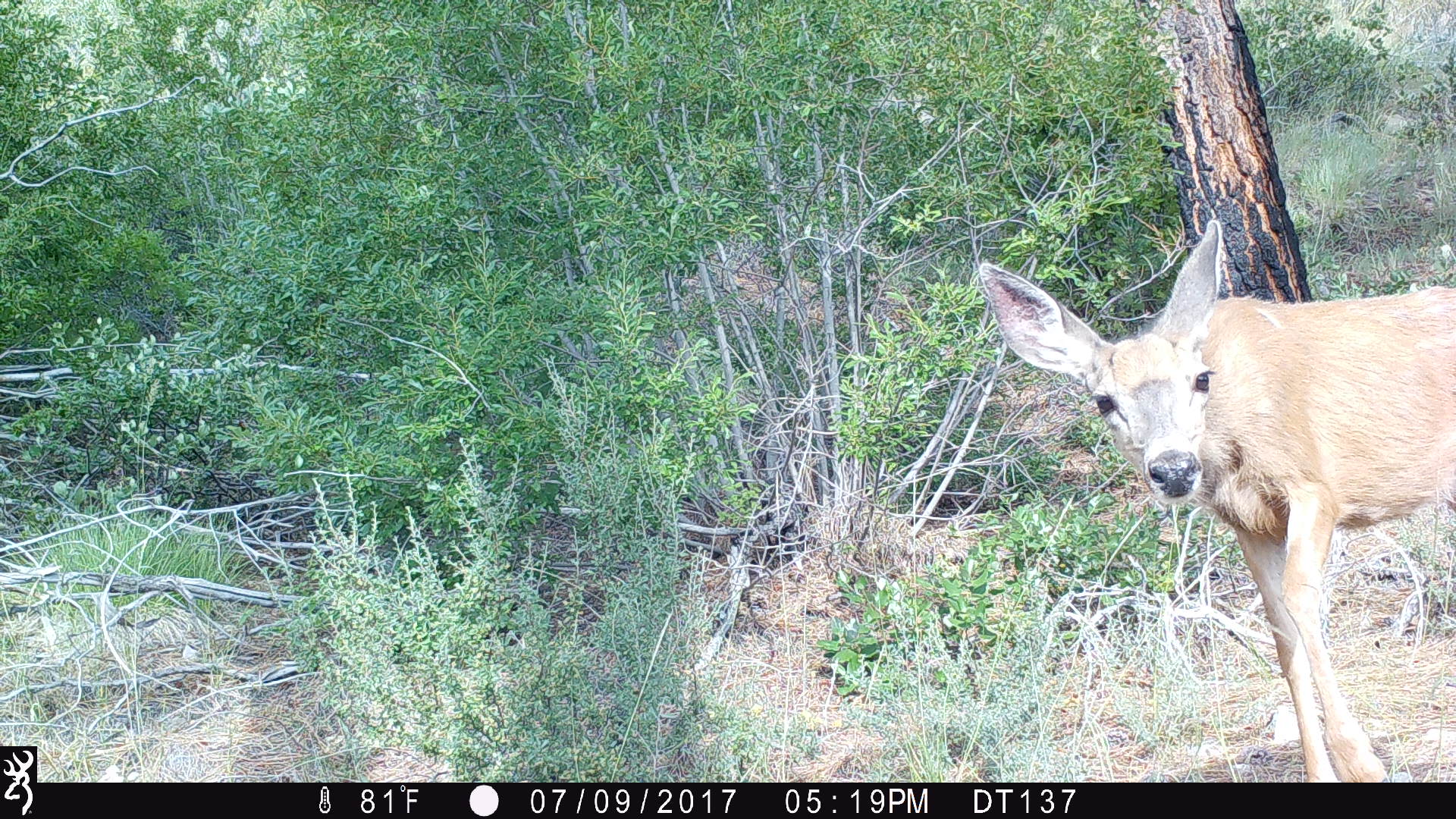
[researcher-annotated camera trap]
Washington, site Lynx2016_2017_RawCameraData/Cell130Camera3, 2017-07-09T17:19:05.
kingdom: Animalia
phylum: Chordata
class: Mammalia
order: Artiodactyla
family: Cervidae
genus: Odocoileus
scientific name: Odocoileus hemionus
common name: mule deer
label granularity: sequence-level